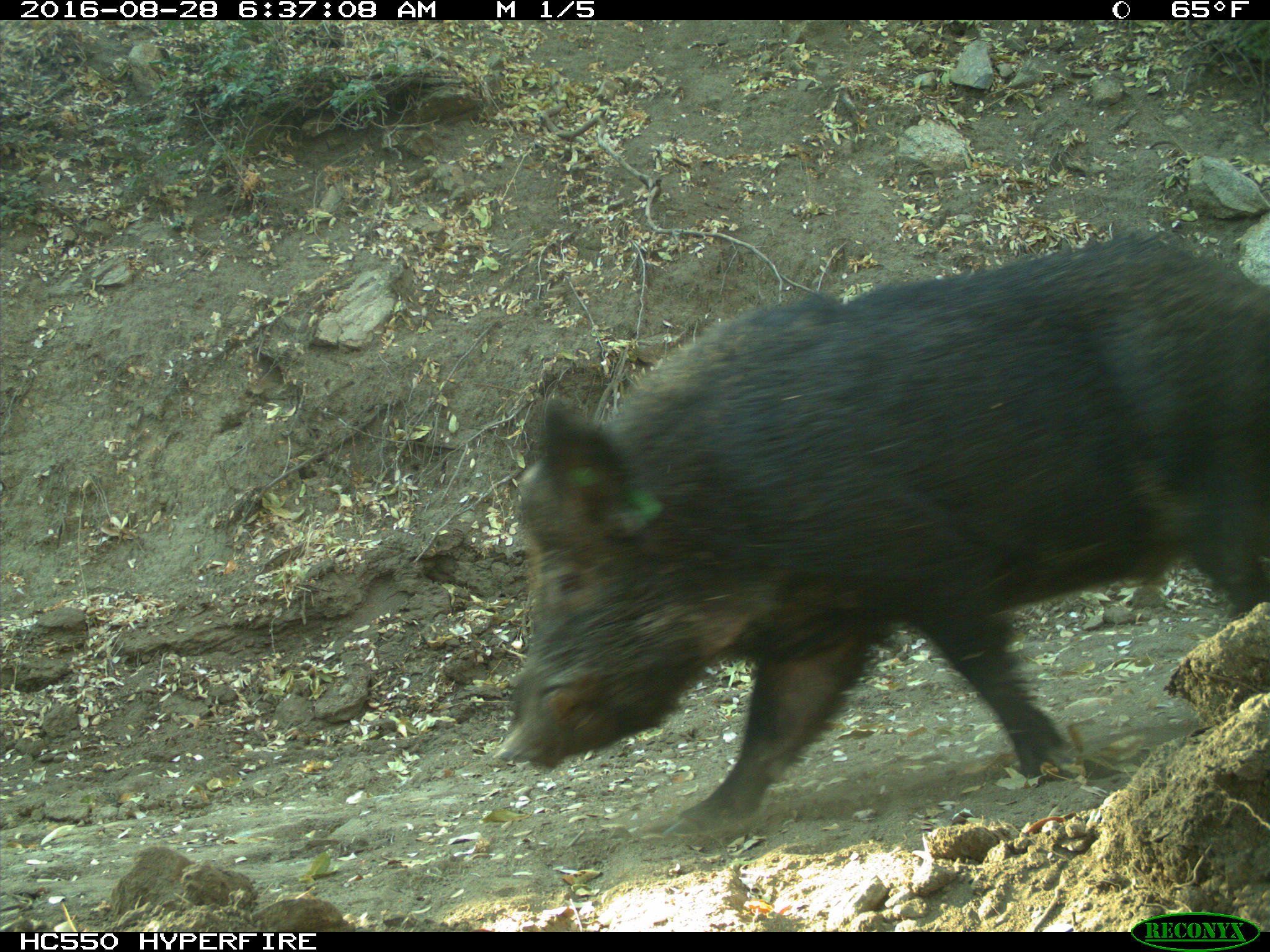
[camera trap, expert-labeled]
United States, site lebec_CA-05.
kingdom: Animalia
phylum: Chordata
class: Mammalia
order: Artiodactyla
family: Suidae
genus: Sus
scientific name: Sus scrofa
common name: wild boar